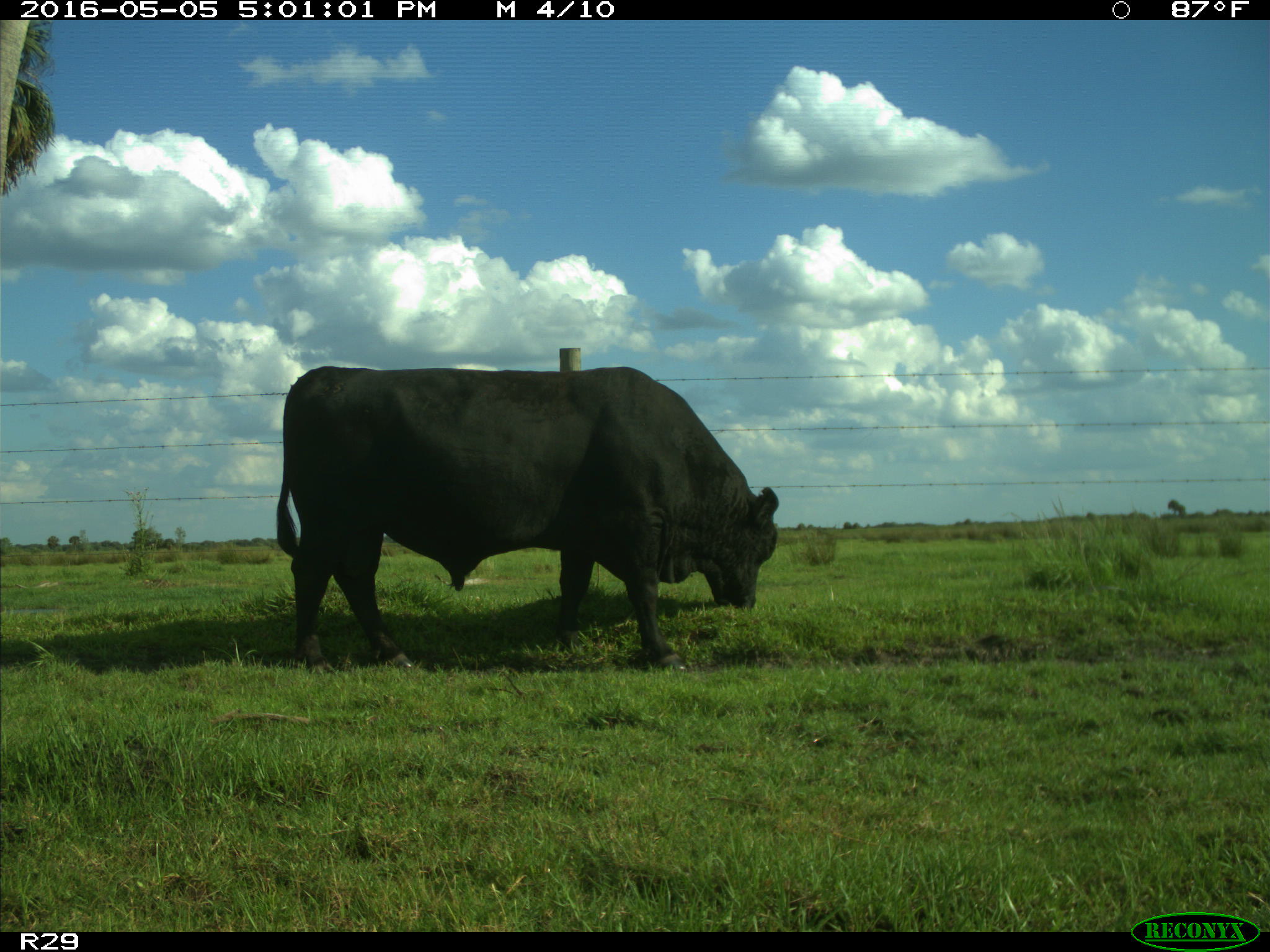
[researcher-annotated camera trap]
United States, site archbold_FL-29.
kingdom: Animalia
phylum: Chordata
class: Mammalia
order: Artiodactyla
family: Bovidae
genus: Bos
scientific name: Bos taurus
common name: domestic cow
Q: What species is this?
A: Bos taurus (domestic cow).